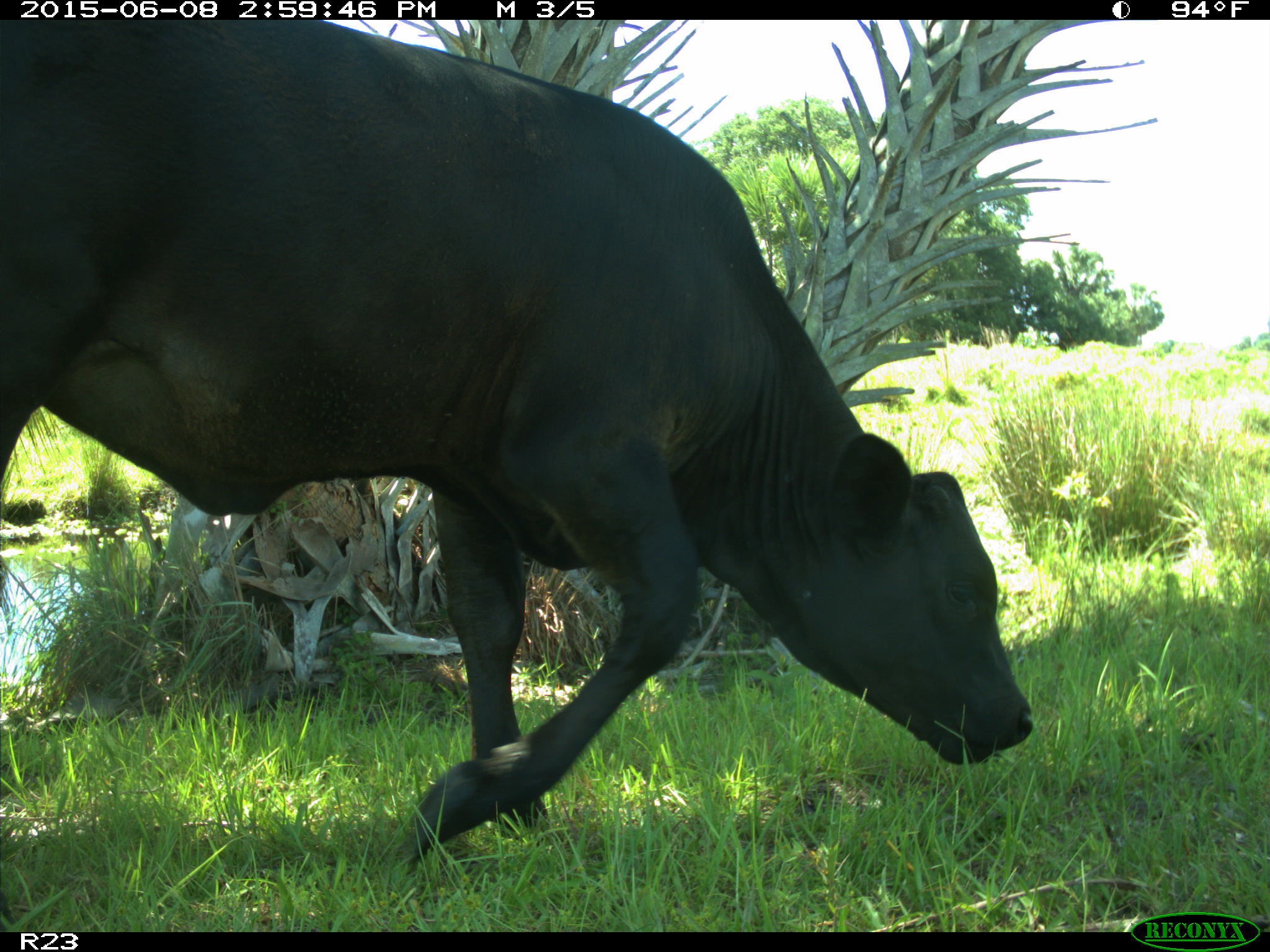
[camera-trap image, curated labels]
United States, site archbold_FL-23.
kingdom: Animalia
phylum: Chordata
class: Mammalia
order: Artiodactyla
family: Bovidae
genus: Bos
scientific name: Bos taurus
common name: domestic cow